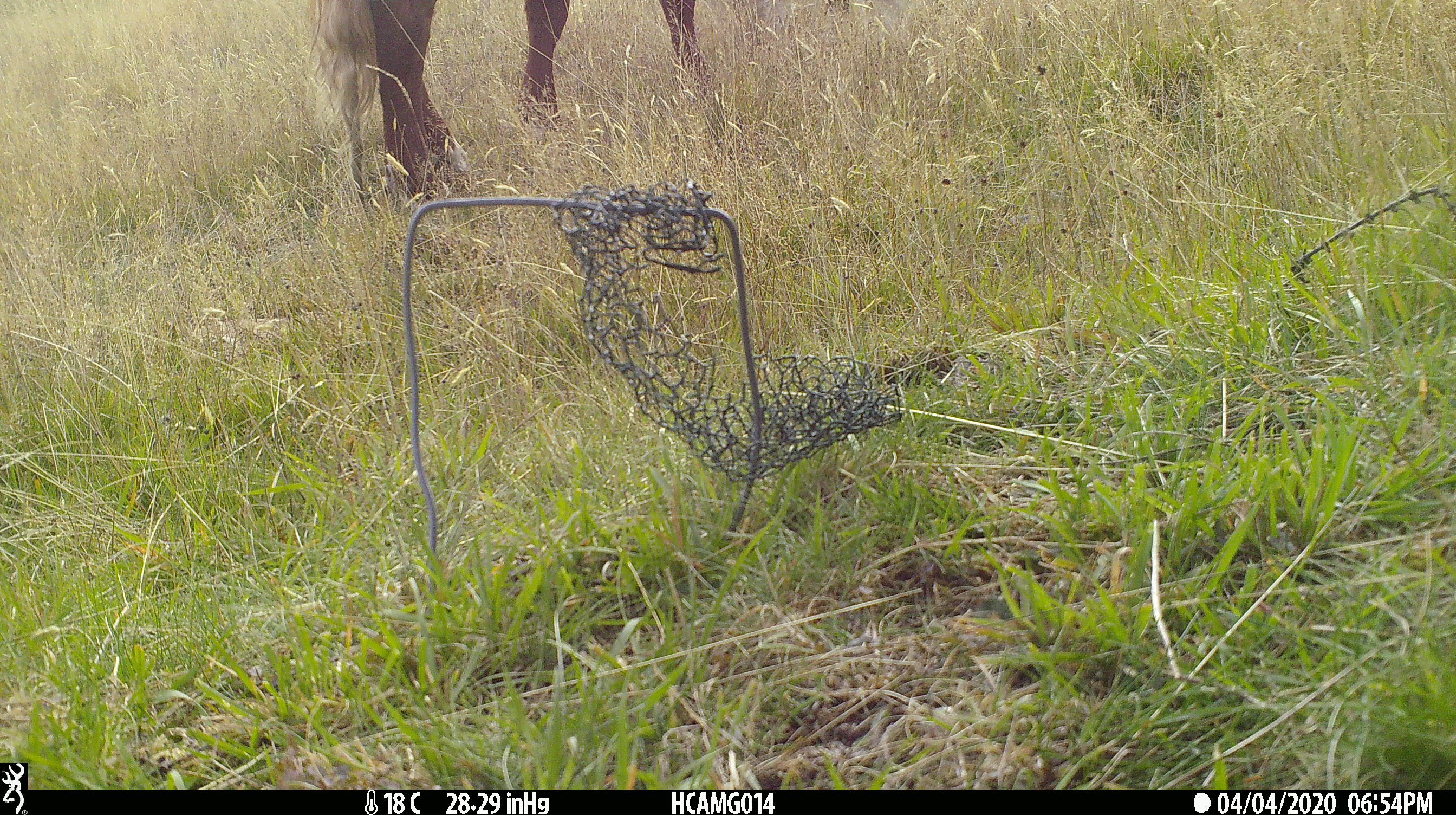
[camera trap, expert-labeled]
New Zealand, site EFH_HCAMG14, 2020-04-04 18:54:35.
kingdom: Animalia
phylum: Chordata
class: Mammalia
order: Artiodactyla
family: Bovidae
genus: Bos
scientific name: Bos taurus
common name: domestic cow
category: cow